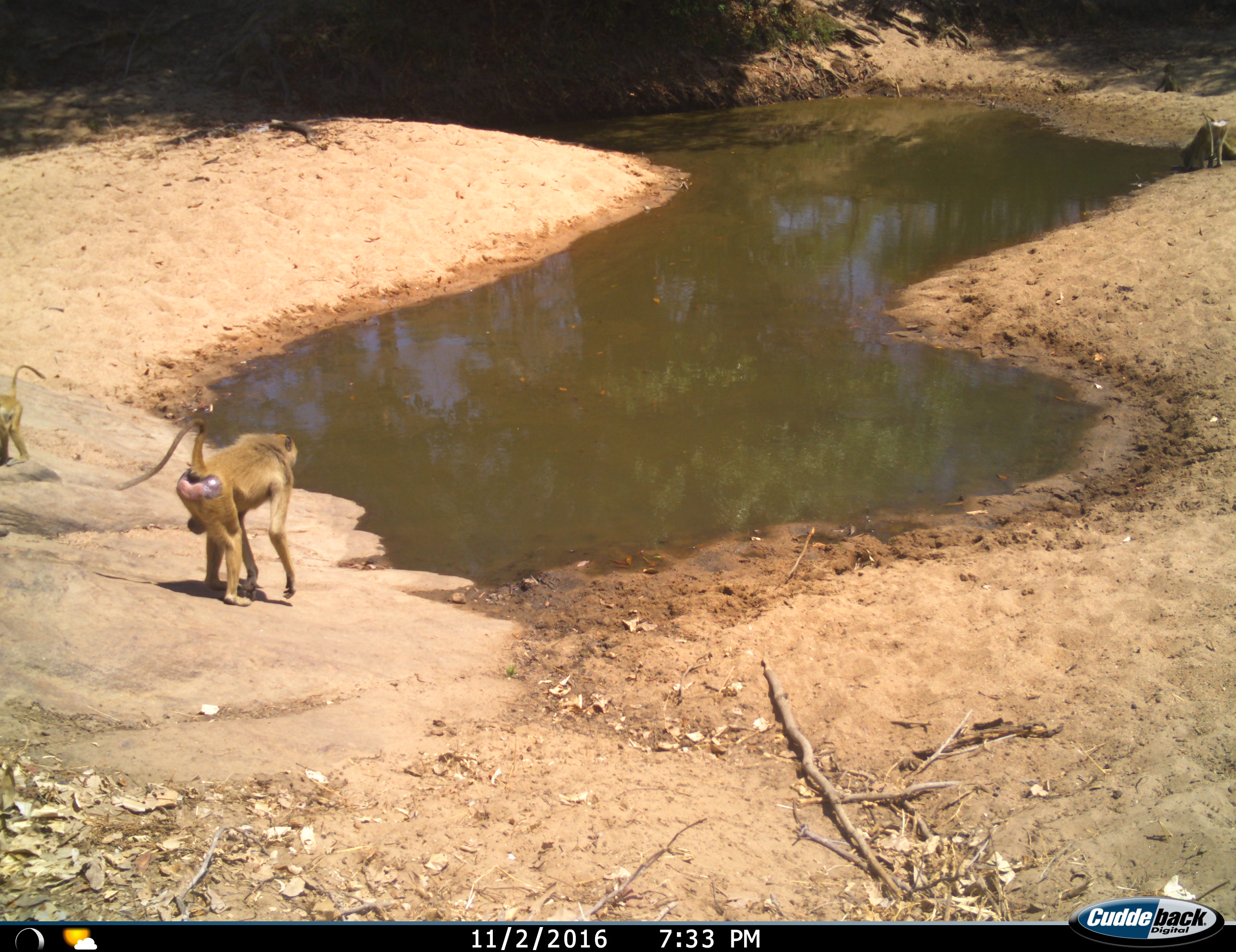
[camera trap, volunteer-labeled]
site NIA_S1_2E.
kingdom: Animalia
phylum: Chordata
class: Mammalia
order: Primates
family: Cercopithecidae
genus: Papio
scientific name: Papio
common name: baboon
Baboon (Papio), count 3. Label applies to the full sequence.